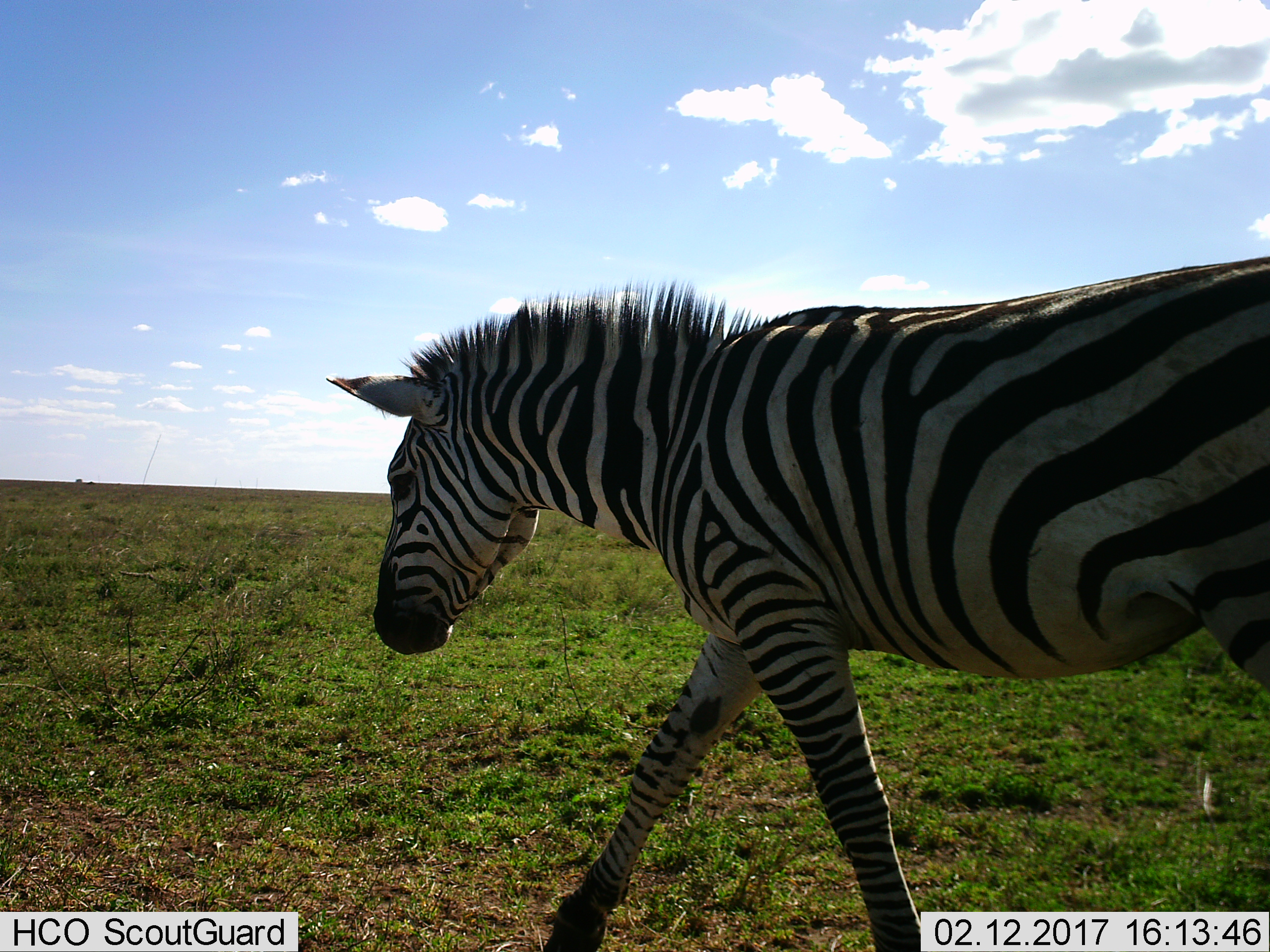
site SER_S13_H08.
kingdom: Animalia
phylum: Chordata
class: Mammalia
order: Perissodactyla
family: Equidae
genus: Equus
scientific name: Equus quagga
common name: plains zebra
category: zebraplains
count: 1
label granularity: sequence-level